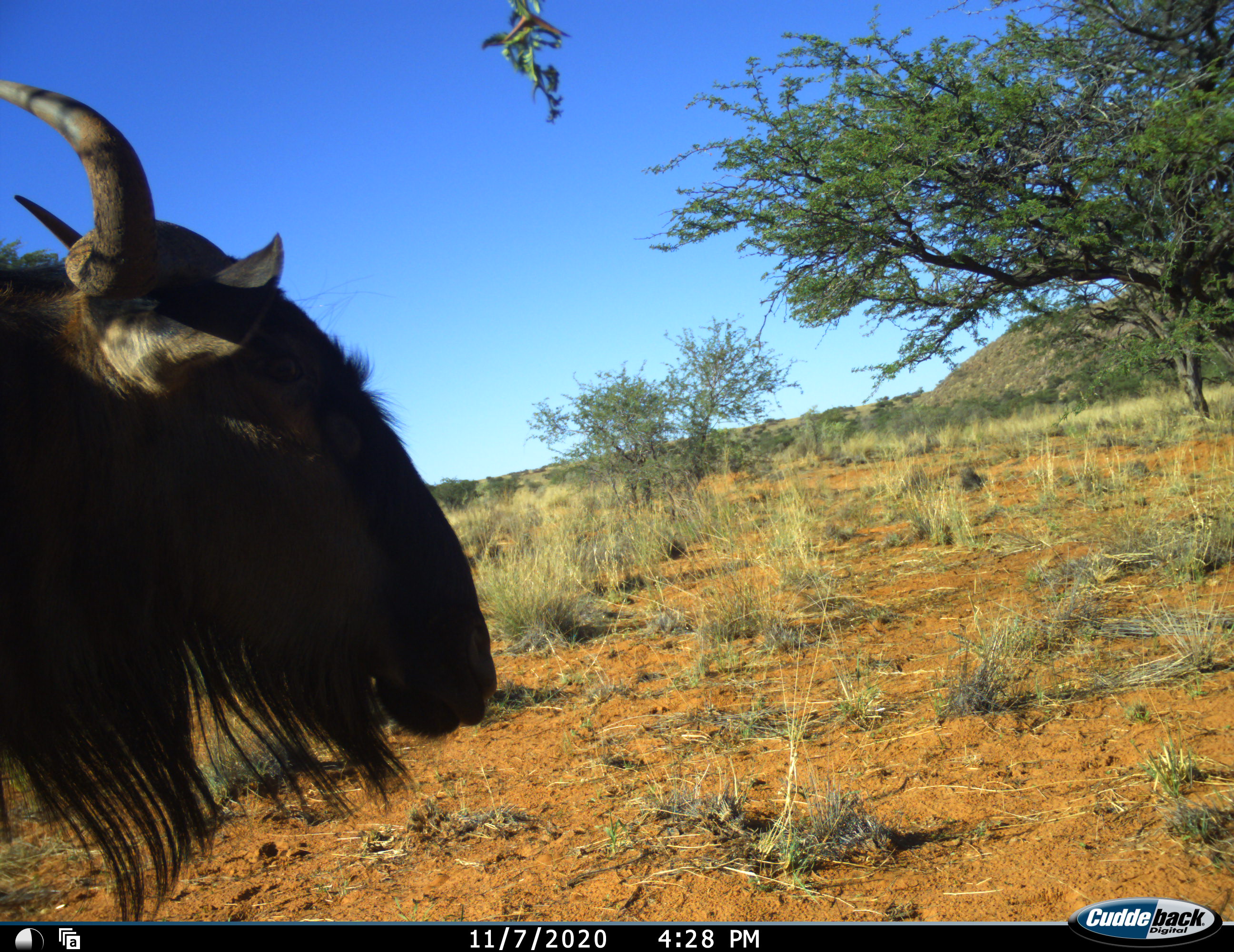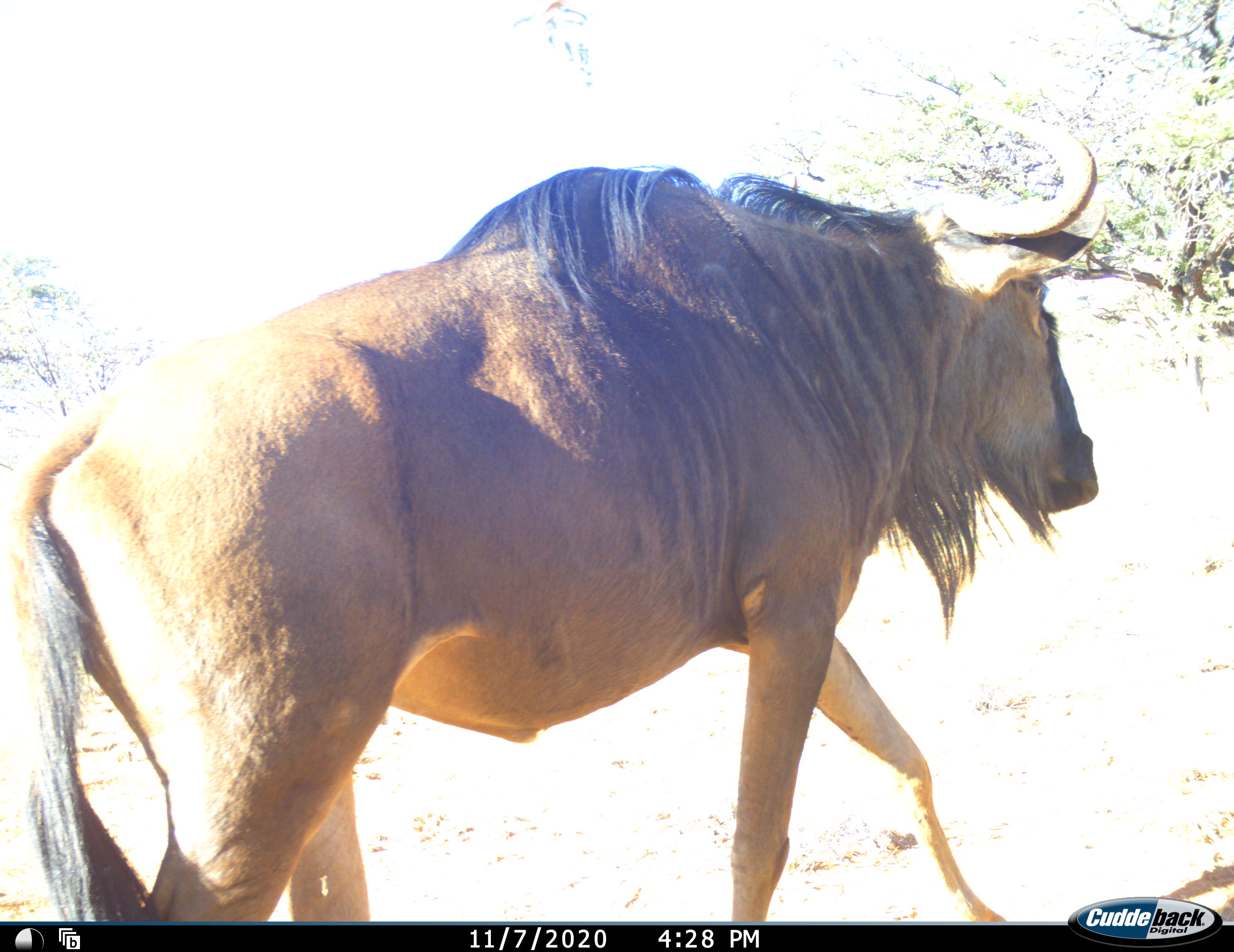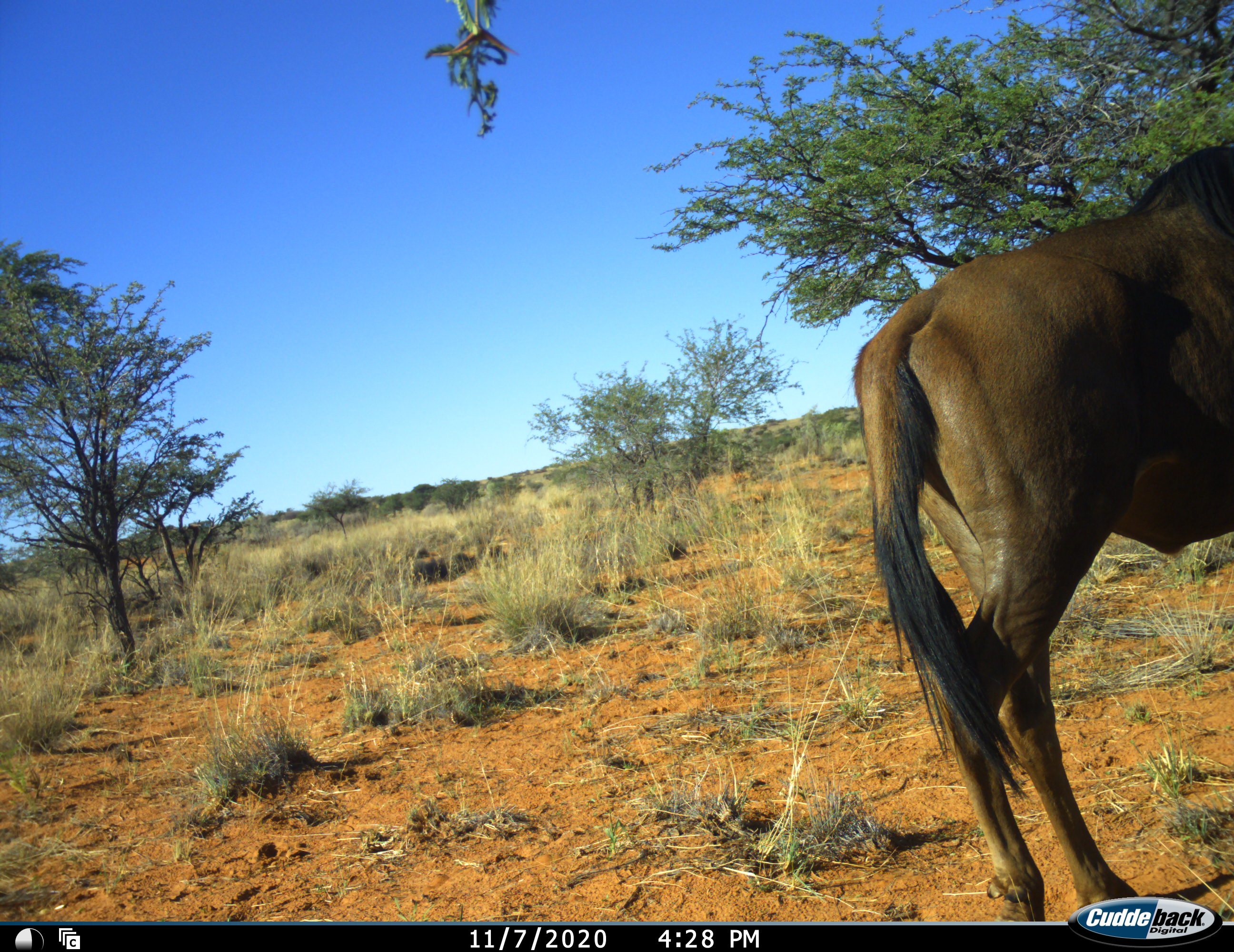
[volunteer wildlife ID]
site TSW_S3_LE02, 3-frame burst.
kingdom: Animalia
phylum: Chordata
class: Mammalia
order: Artiodactyla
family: Bovidae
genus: Connochaetes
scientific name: Connochaetes taurinus taurinus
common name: blue wildebeest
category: wildebeestblue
Wildebeestblue (blue wildebeest) (Connochaetes taurinus taurinus), count 1. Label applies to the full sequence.